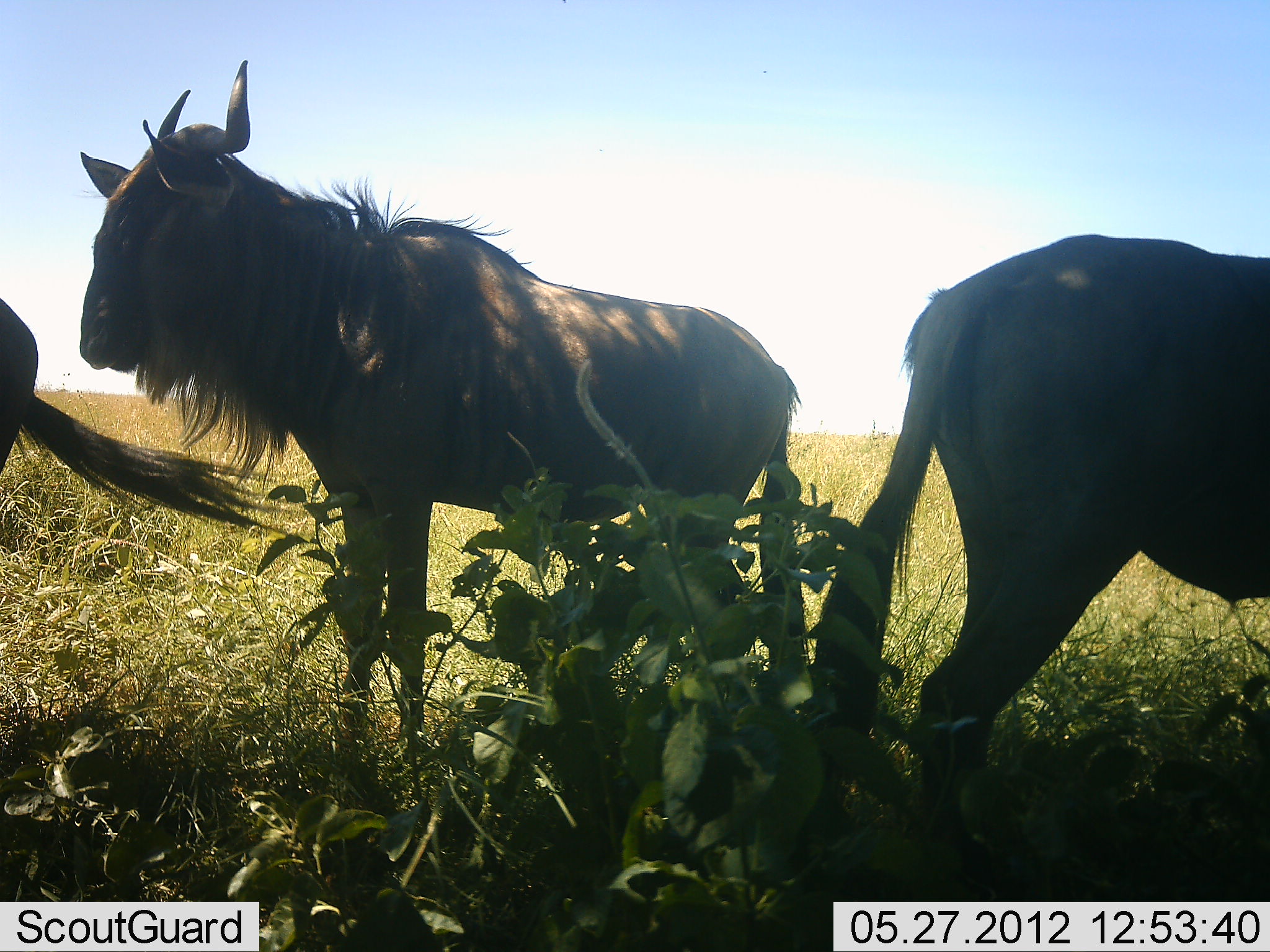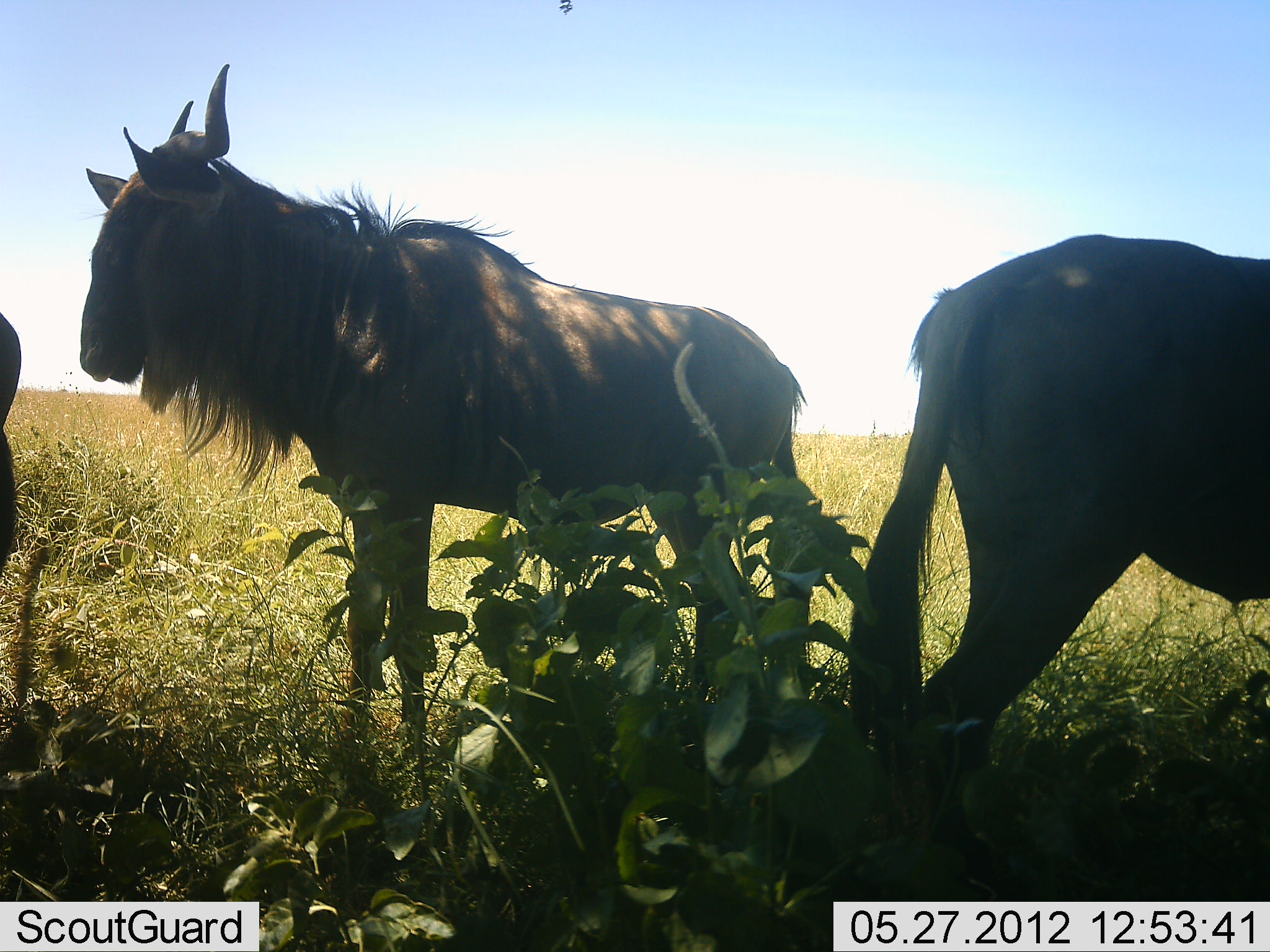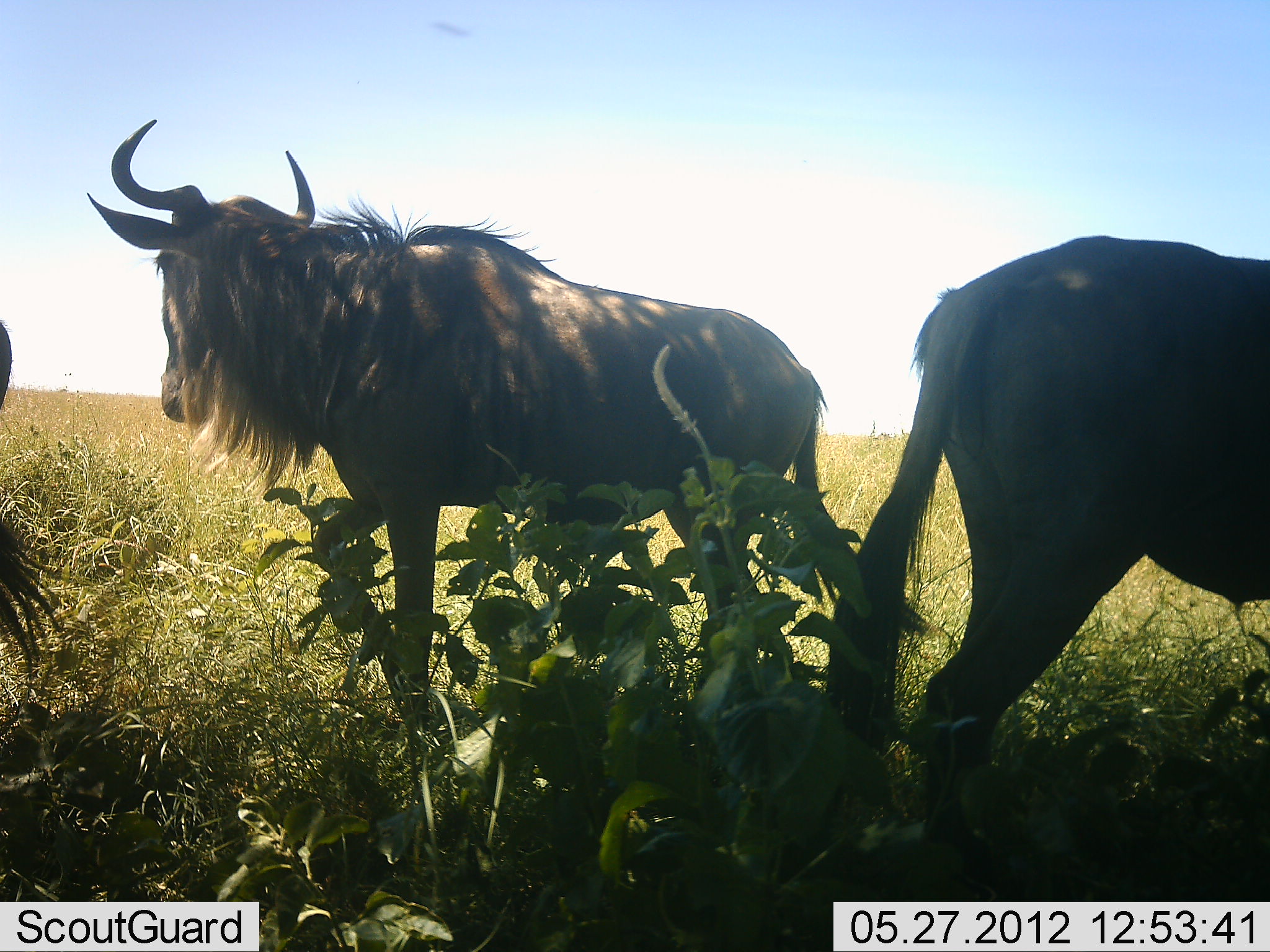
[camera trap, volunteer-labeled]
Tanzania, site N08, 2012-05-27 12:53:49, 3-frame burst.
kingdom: Animalia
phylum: Chordata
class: Mammalia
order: Artiodactyla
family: Bovidae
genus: Connochaetes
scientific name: Connochaetes taurinus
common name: blue wildebeest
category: wildebeest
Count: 3.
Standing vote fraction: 85%.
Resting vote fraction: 7%.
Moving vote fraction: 7%.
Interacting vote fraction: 0%.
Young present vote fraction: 0%.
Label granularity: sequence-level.